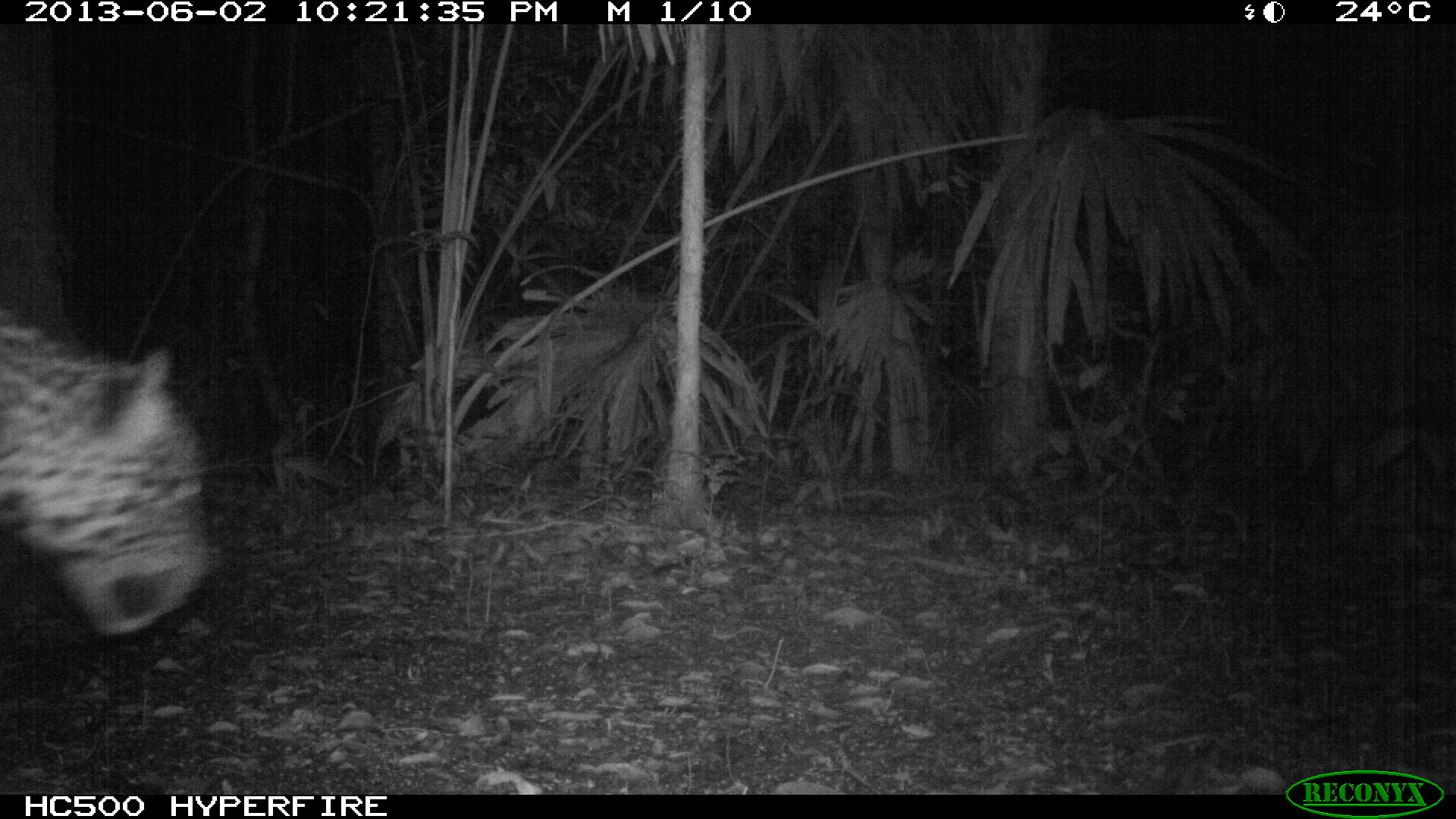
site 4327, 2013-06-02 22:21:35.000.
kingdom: Animalia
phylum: Chordata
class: Mammalia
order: Carnivora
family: Felidae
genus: Panthera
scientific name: Panthera onca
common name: jaguar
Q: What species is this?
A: Panthera onca (jaguar).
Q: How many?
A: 1.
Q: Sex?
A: Male.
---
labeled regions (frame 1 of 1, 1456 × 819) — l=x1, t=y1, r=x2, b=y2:
panthera onca: l=0, t=307, r=213, b=638